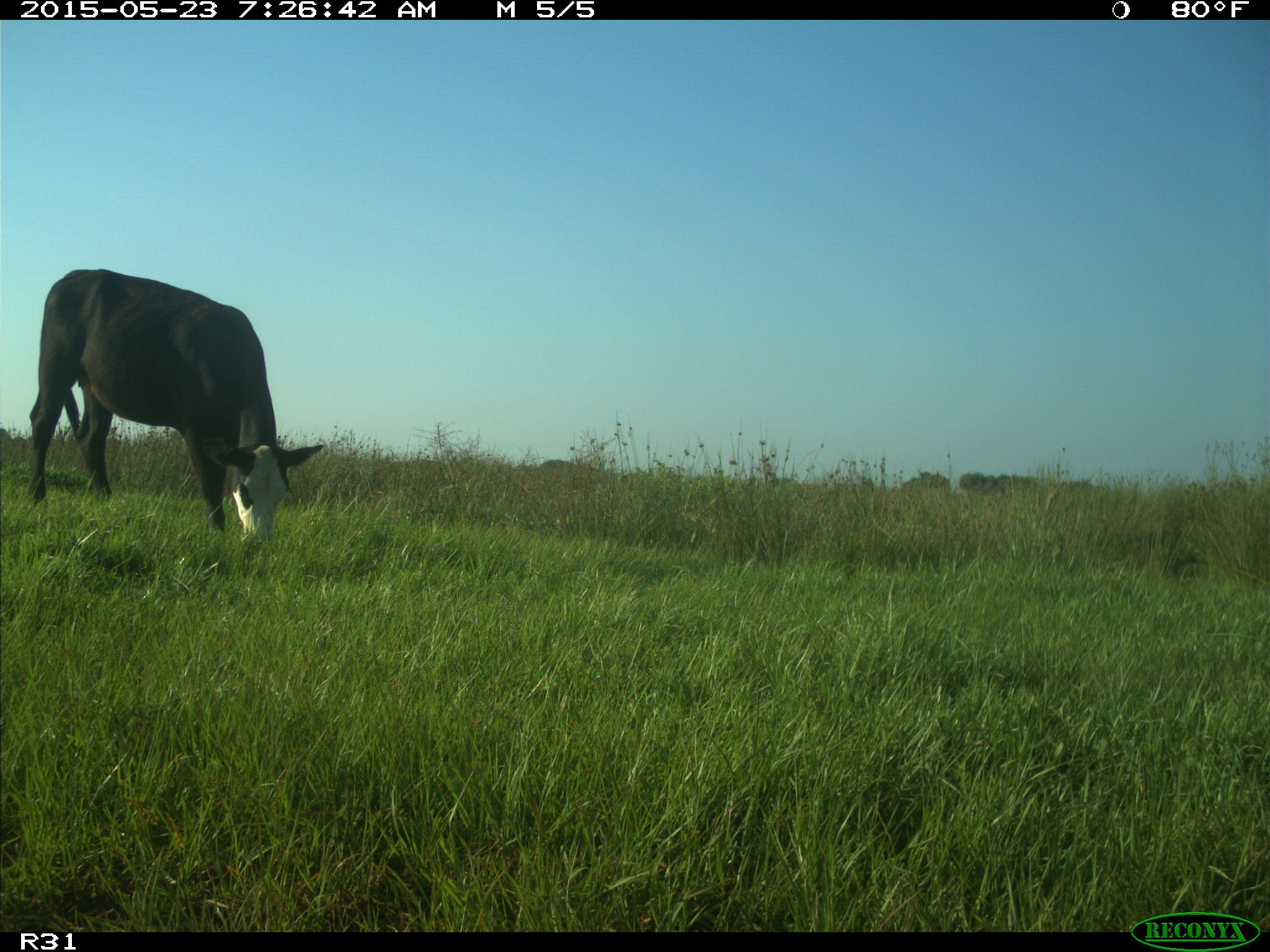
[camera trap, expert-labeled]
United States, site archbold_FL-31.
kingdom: Animalia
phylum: Chordata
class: Mammalia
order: Artiodactyla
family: Bovidae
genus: Bos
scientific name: Bos taurus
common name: domestic cow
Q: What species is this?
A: Bos taurus (domestic cow).